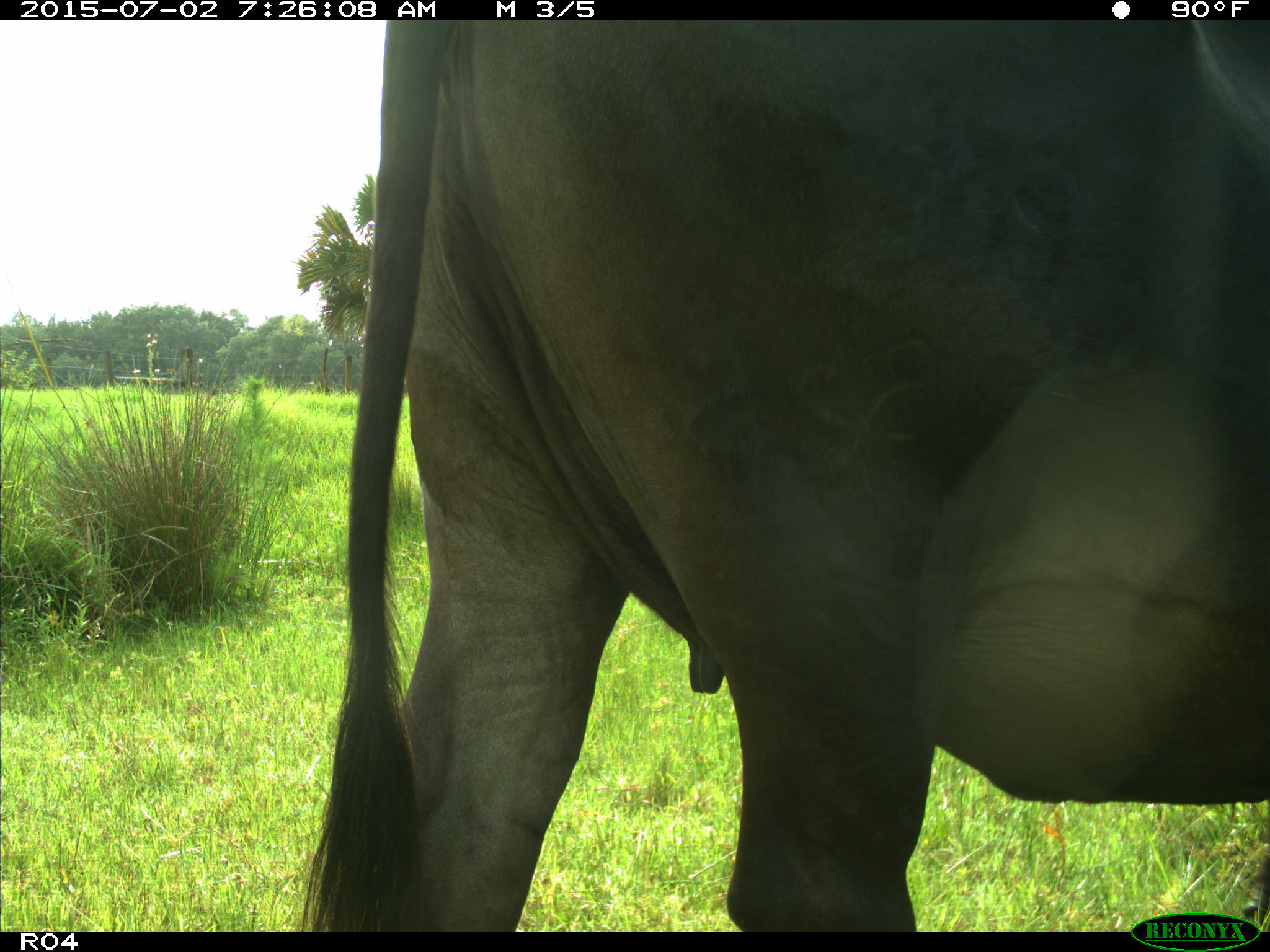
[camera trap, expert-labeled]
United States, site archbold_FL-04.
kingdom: Animalia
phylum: Chordata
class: Mammalia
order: Artiodactyla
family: Bovidae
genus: Bos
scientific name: Bos taurus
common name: domestic cow